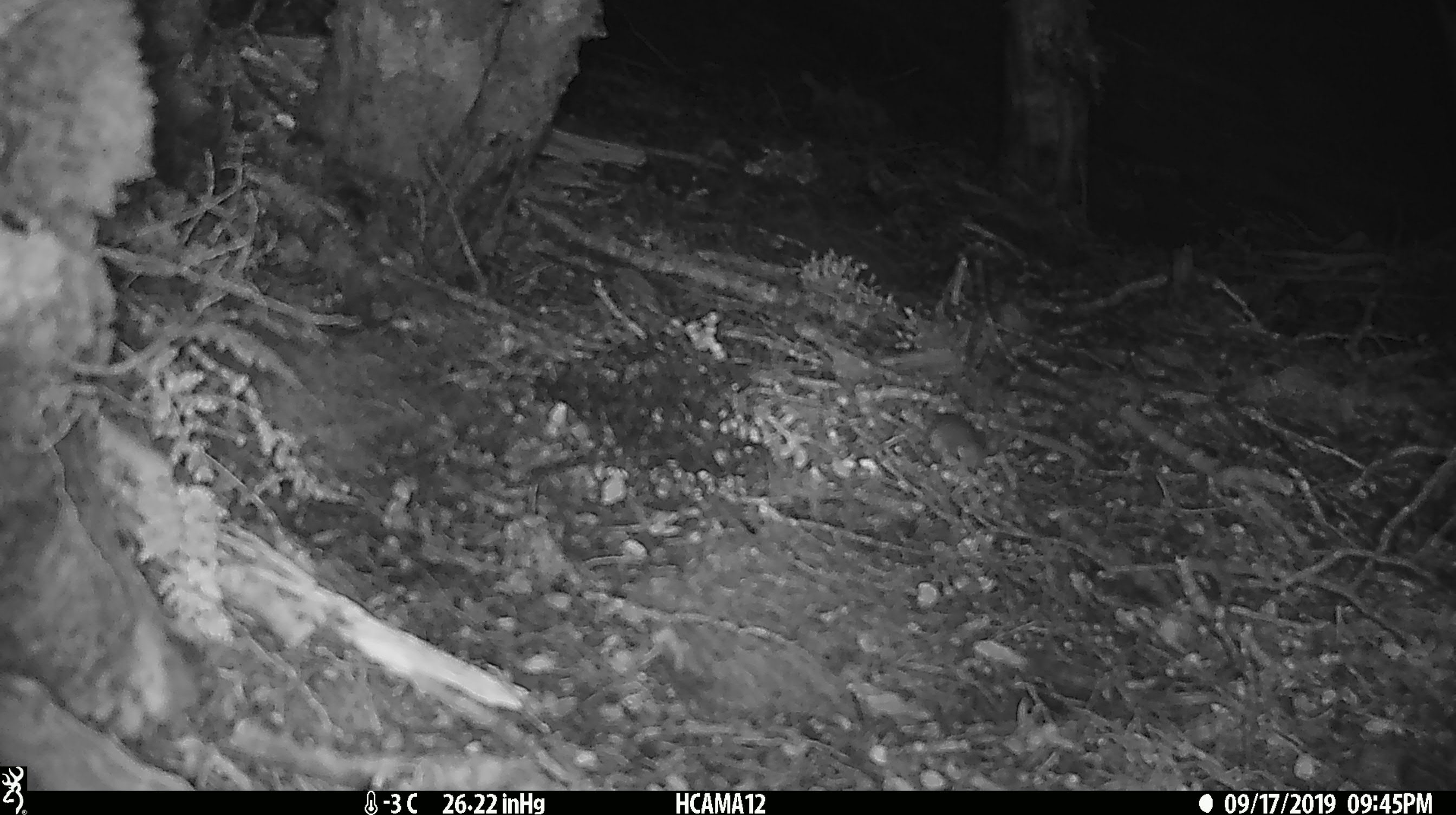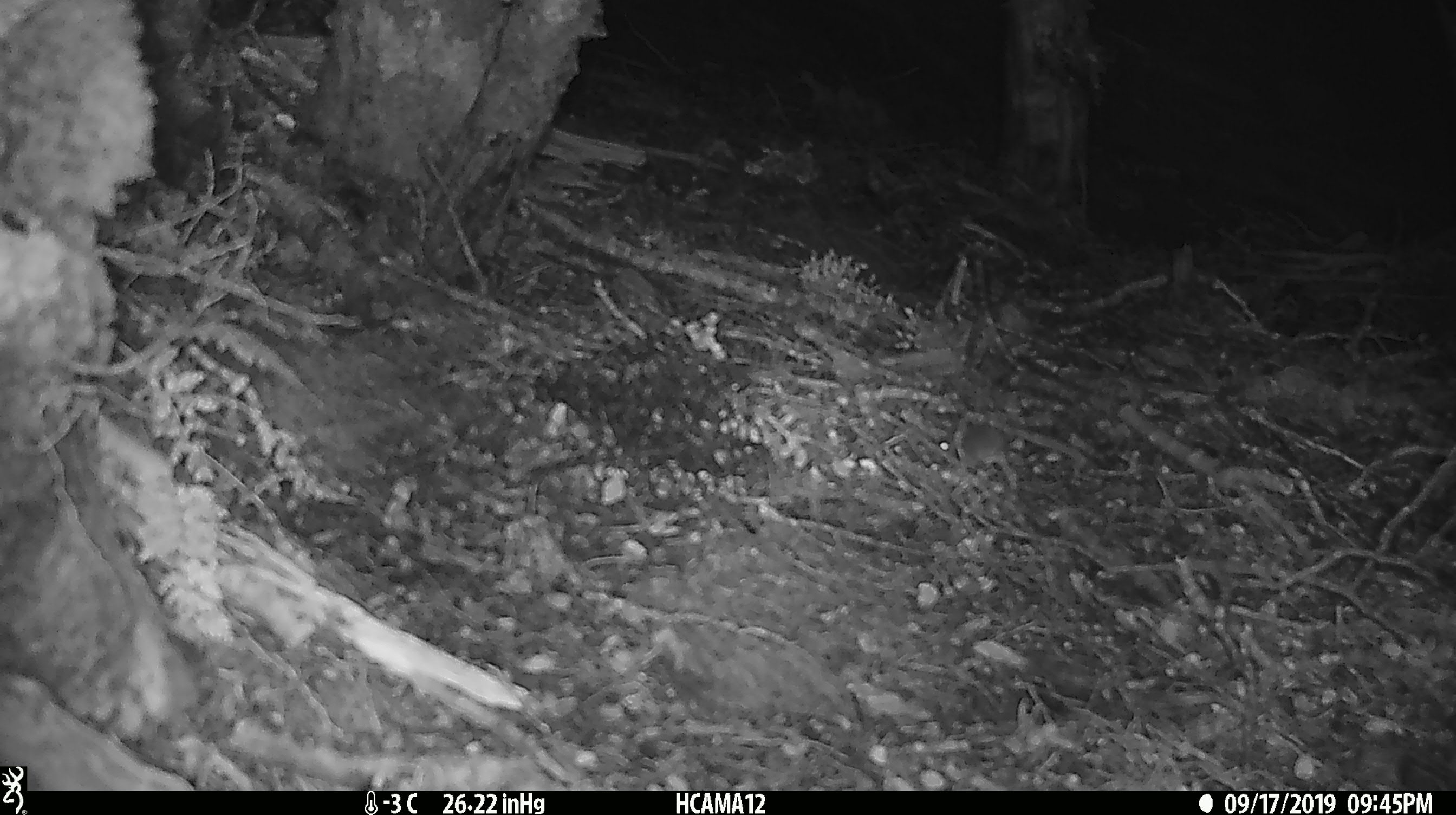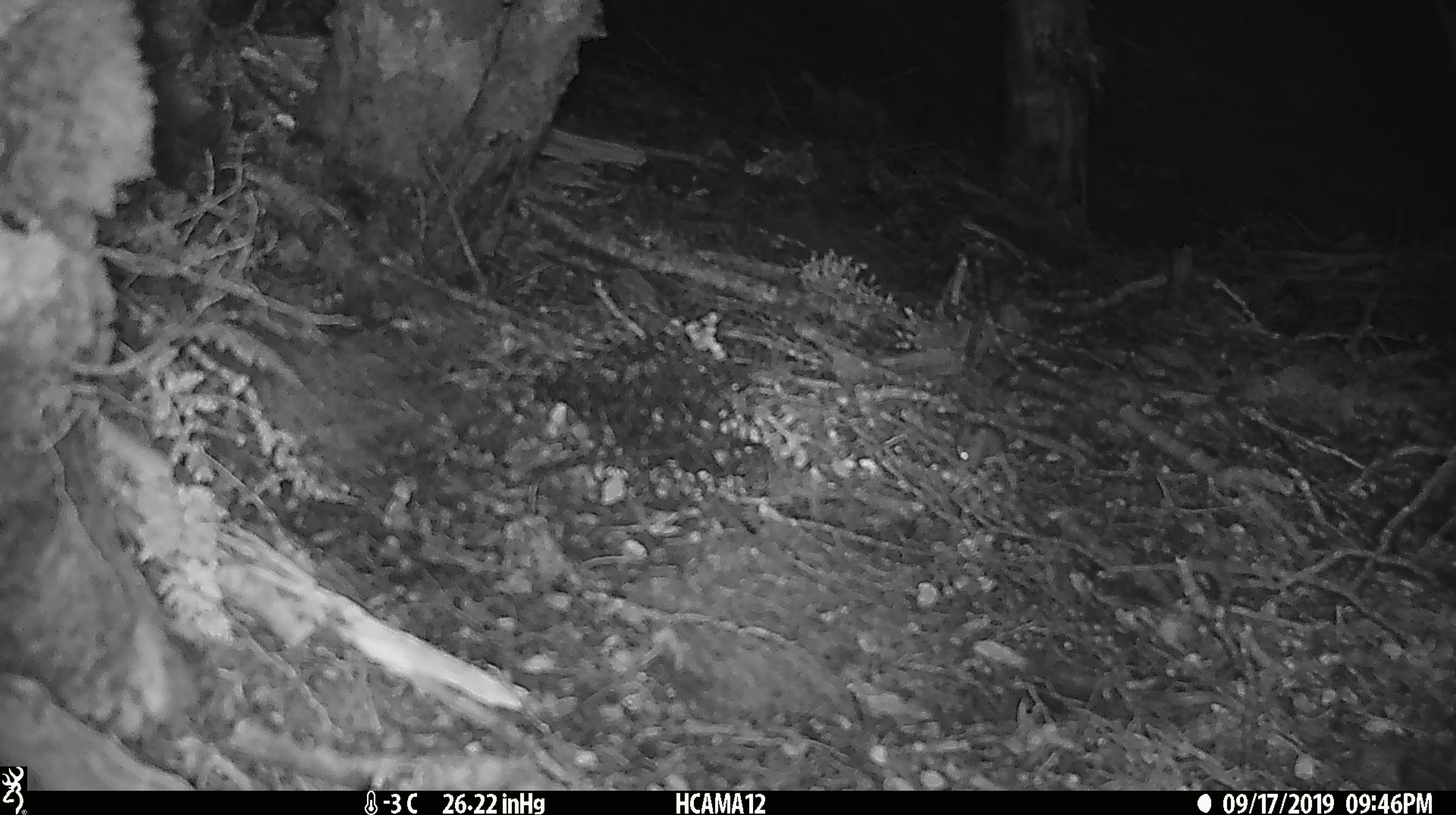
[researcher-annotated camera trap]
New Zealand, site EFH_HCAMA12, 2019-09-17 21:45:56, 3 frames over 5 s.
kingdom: Animalia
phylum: Chordata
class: Mammalia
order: Rodentia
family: Muridae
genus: Mus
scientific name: Mus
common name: mouse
Mouse (Mus).